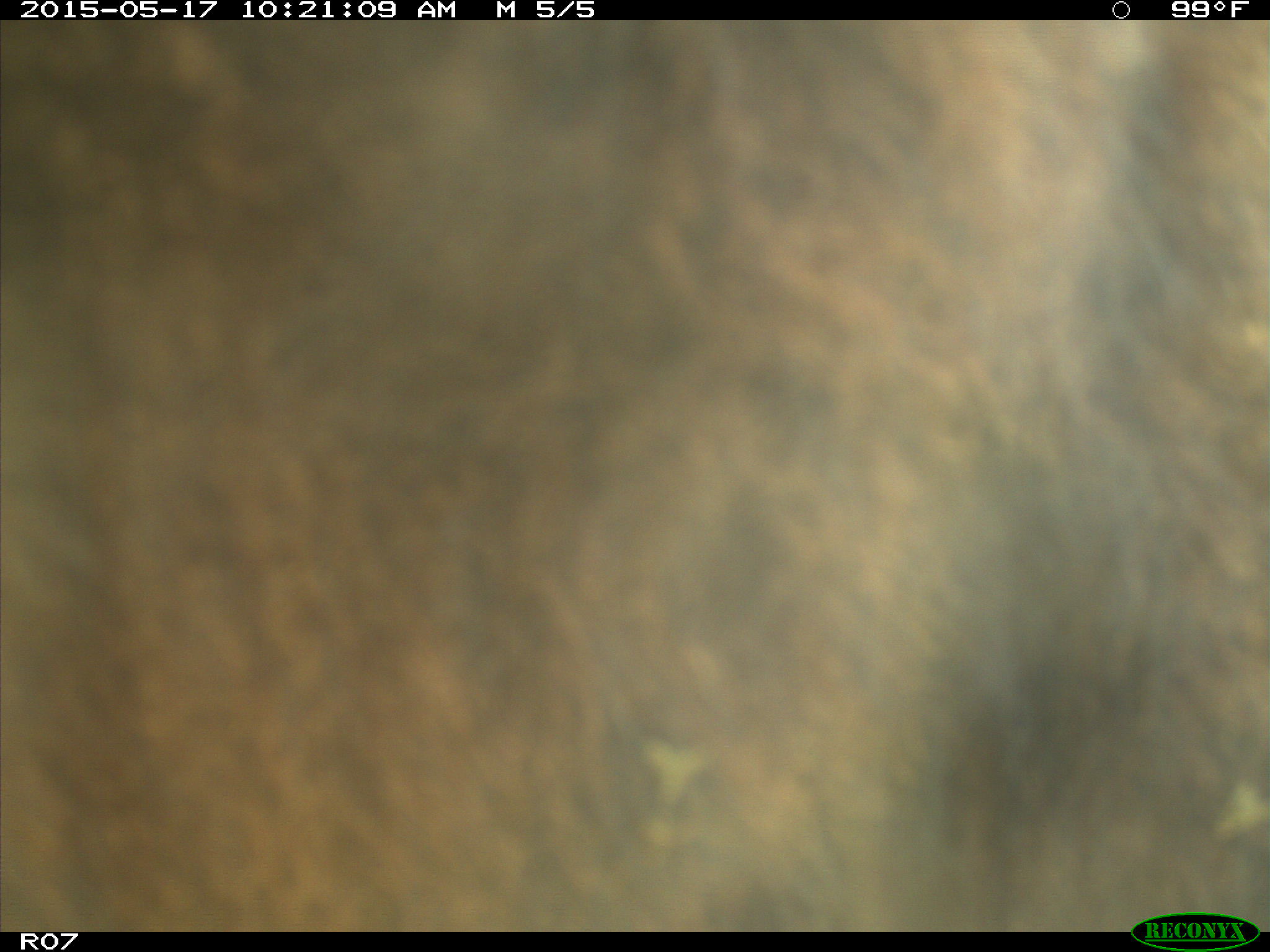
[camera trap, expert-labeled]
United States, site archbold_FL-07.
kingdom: Animalia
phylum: Chordata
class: Mammalia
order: Artiodactyla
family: Bovidae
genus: Bos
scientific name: Bos taurus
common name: domestic cow